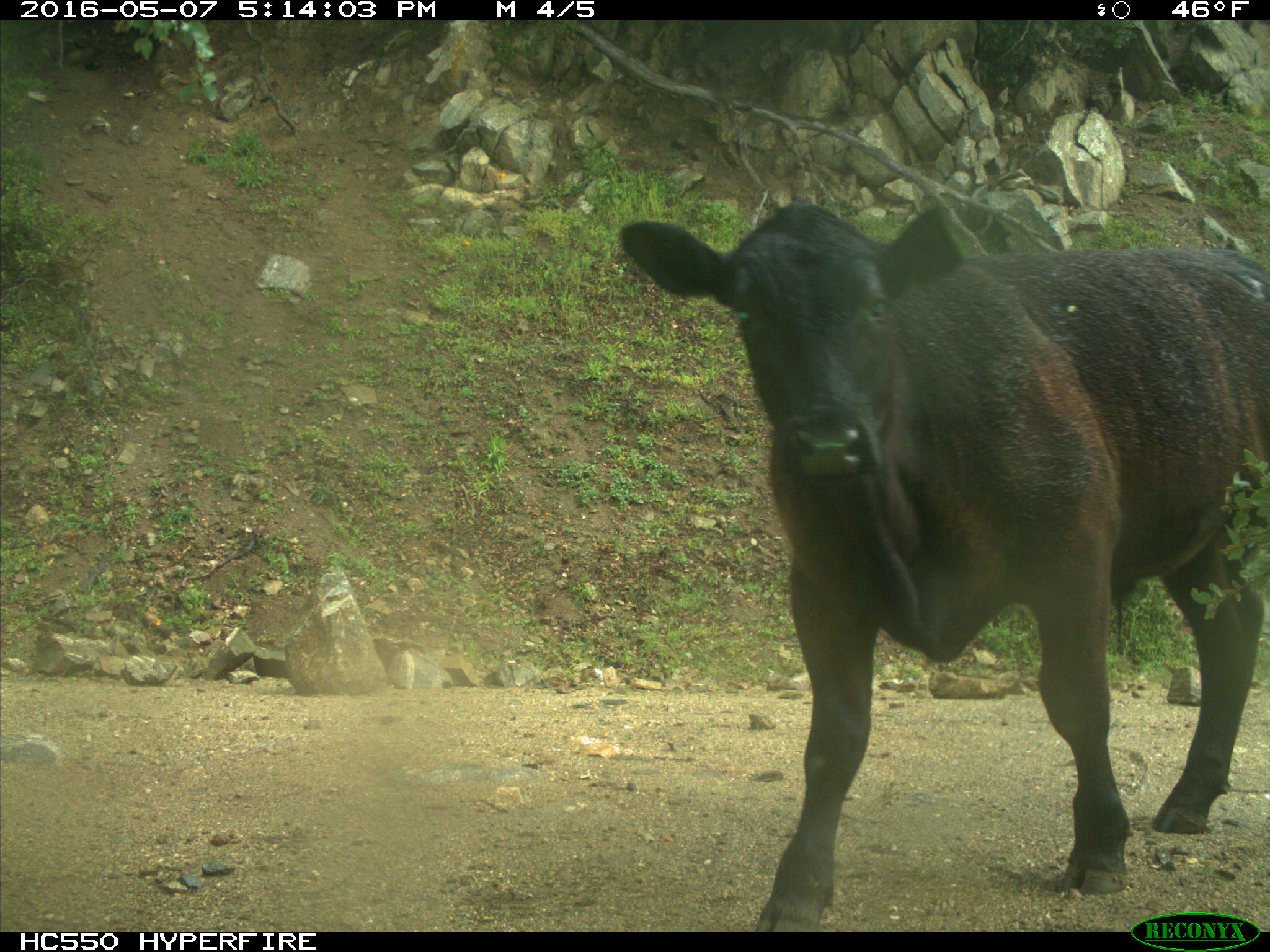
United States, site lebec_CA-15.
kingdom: Animalia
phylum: Chordata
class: Mammalia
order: Artiodactyla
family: Bovidae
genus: Bos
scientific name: Bos taurus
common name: domestic cow